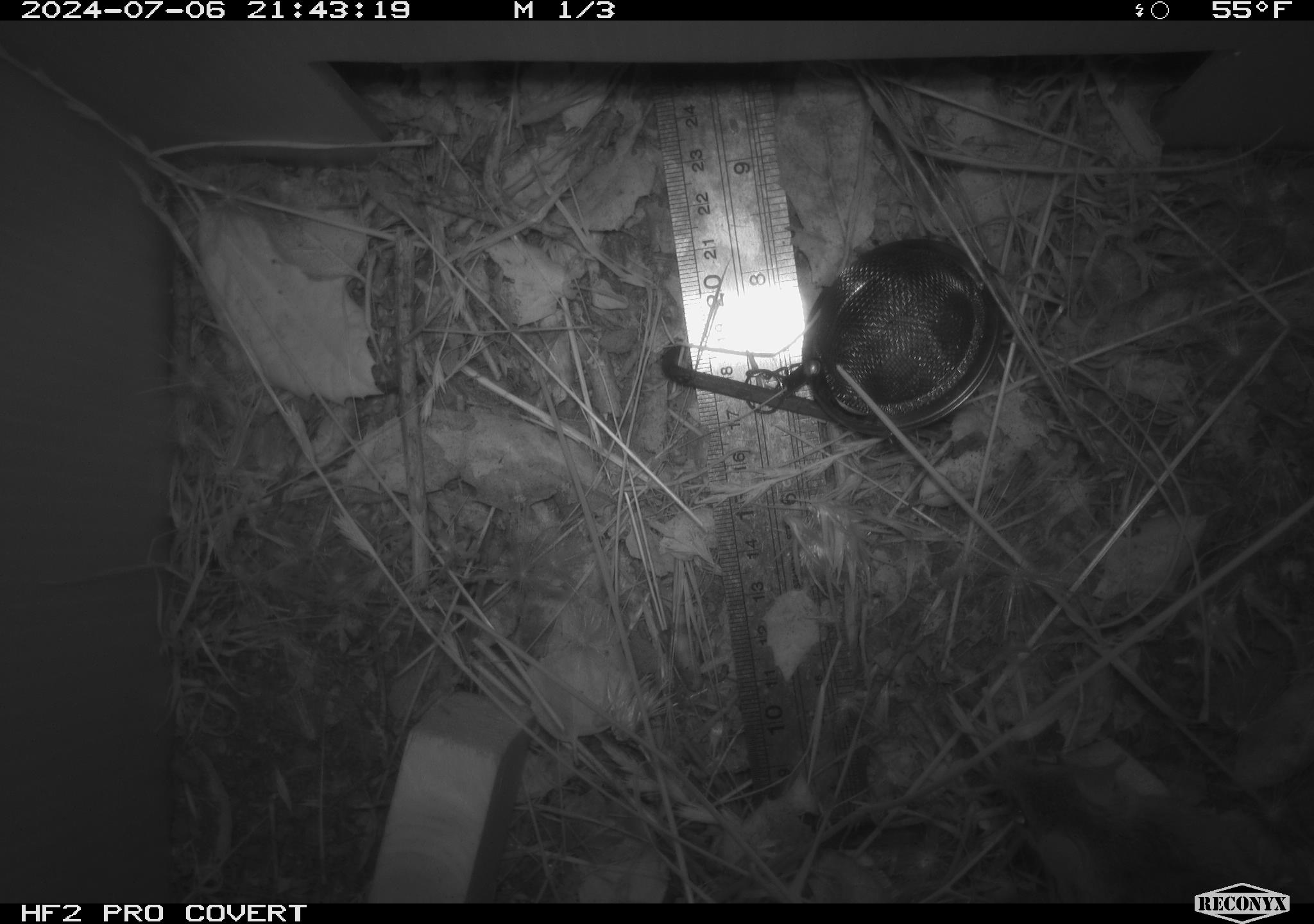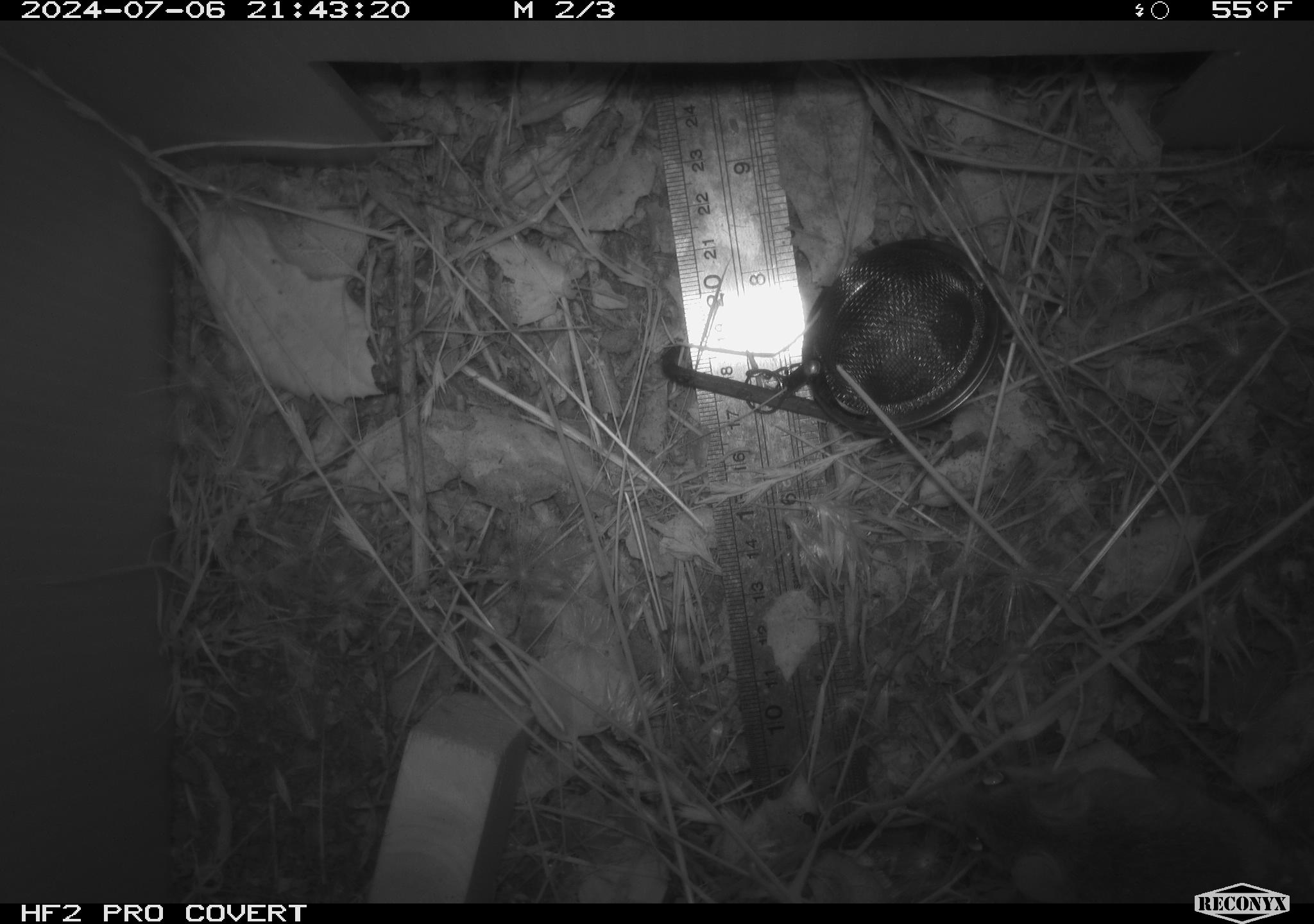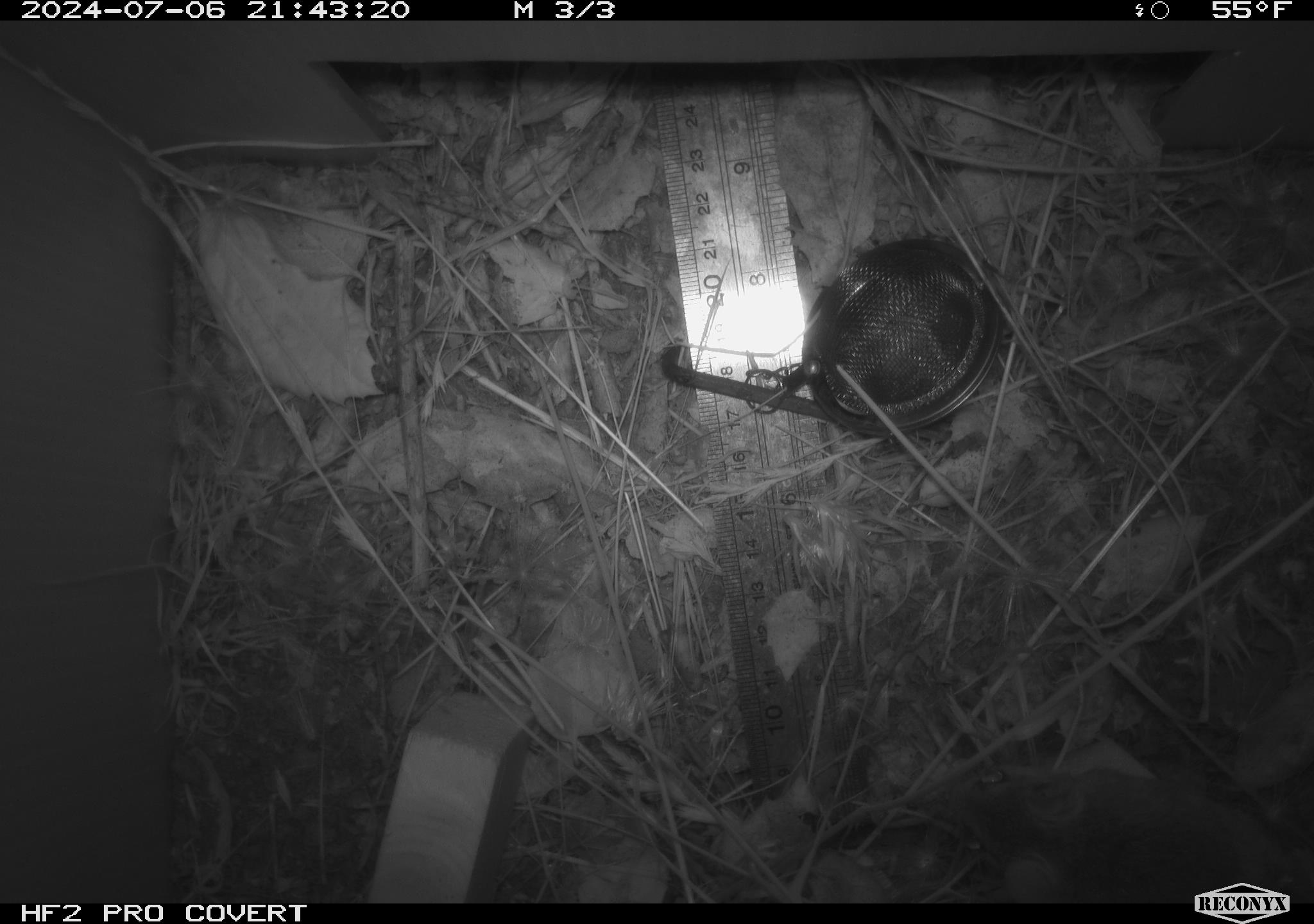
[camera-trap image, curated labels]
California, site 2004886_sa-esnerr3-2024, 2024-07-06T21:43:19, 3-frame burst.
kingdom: Animalia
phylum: Chordata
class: Mammalia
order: Rodentia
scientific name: Rodentia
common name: rodent